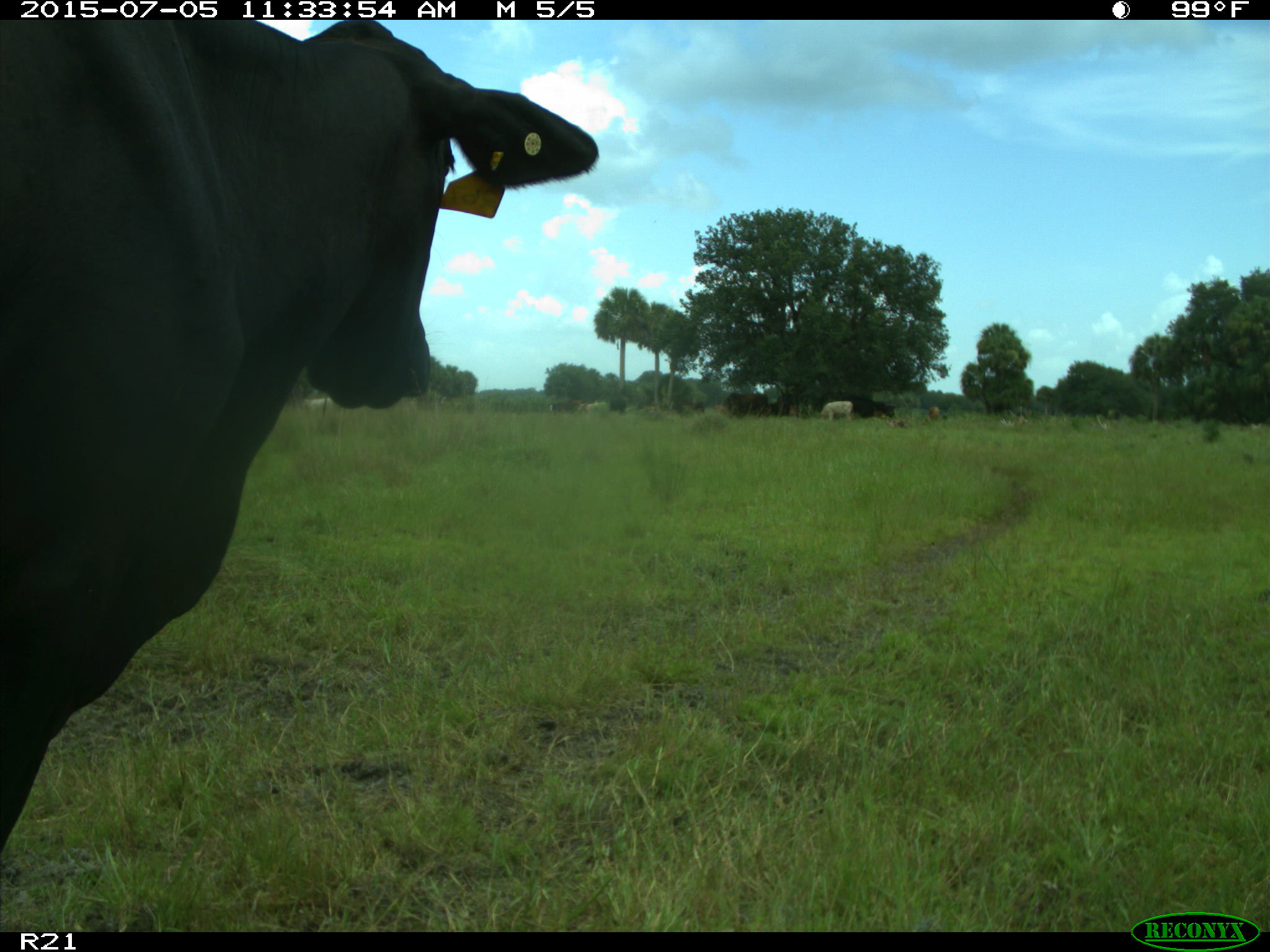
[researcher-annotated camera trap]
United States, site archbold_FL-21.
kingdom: Animalia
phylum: Chordata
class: Mammalia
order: Artiodactyla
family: Bovidae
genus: Bos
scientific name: Bos taurus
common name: domestic cow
Bos taurus (domestic cow).